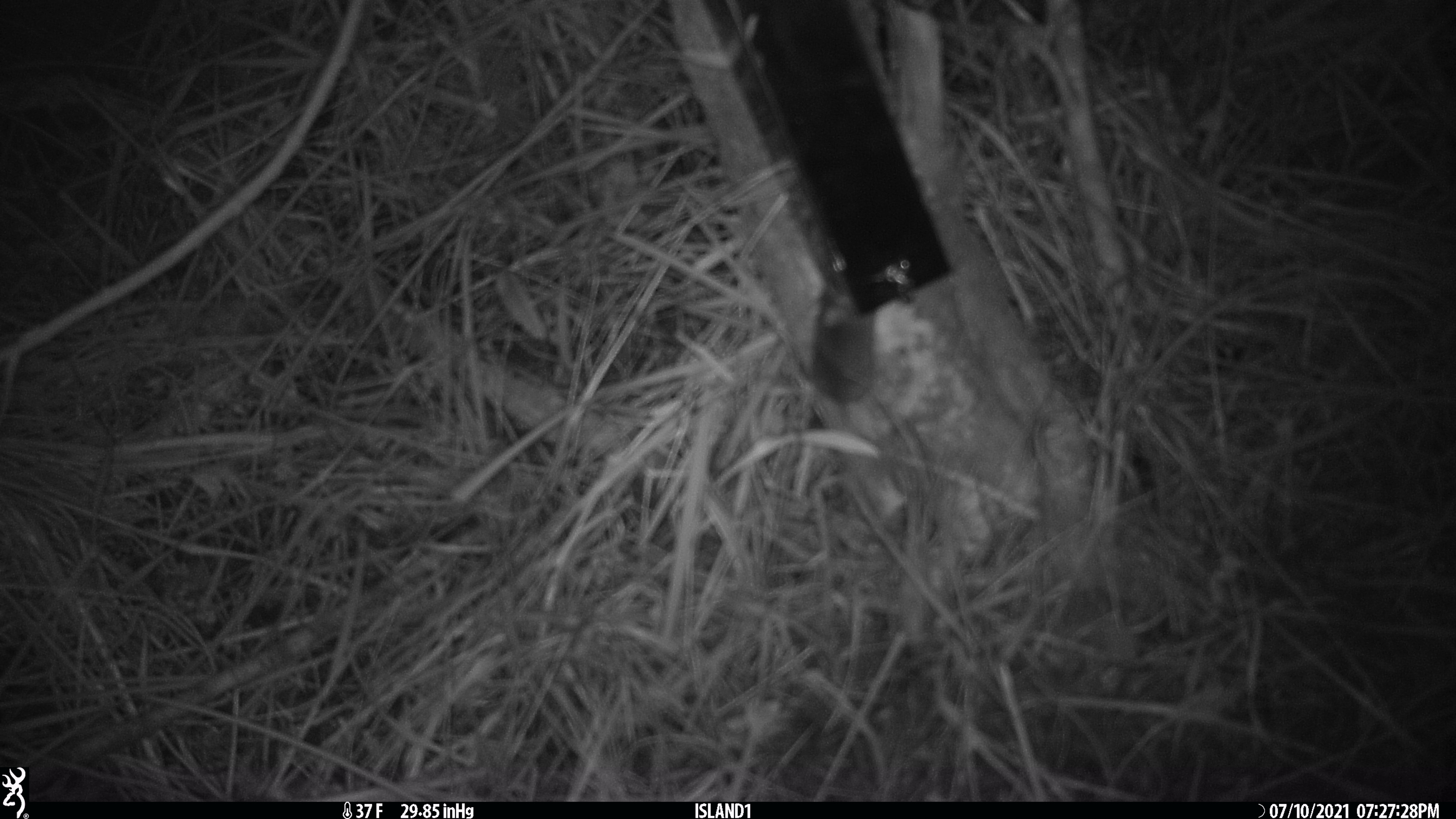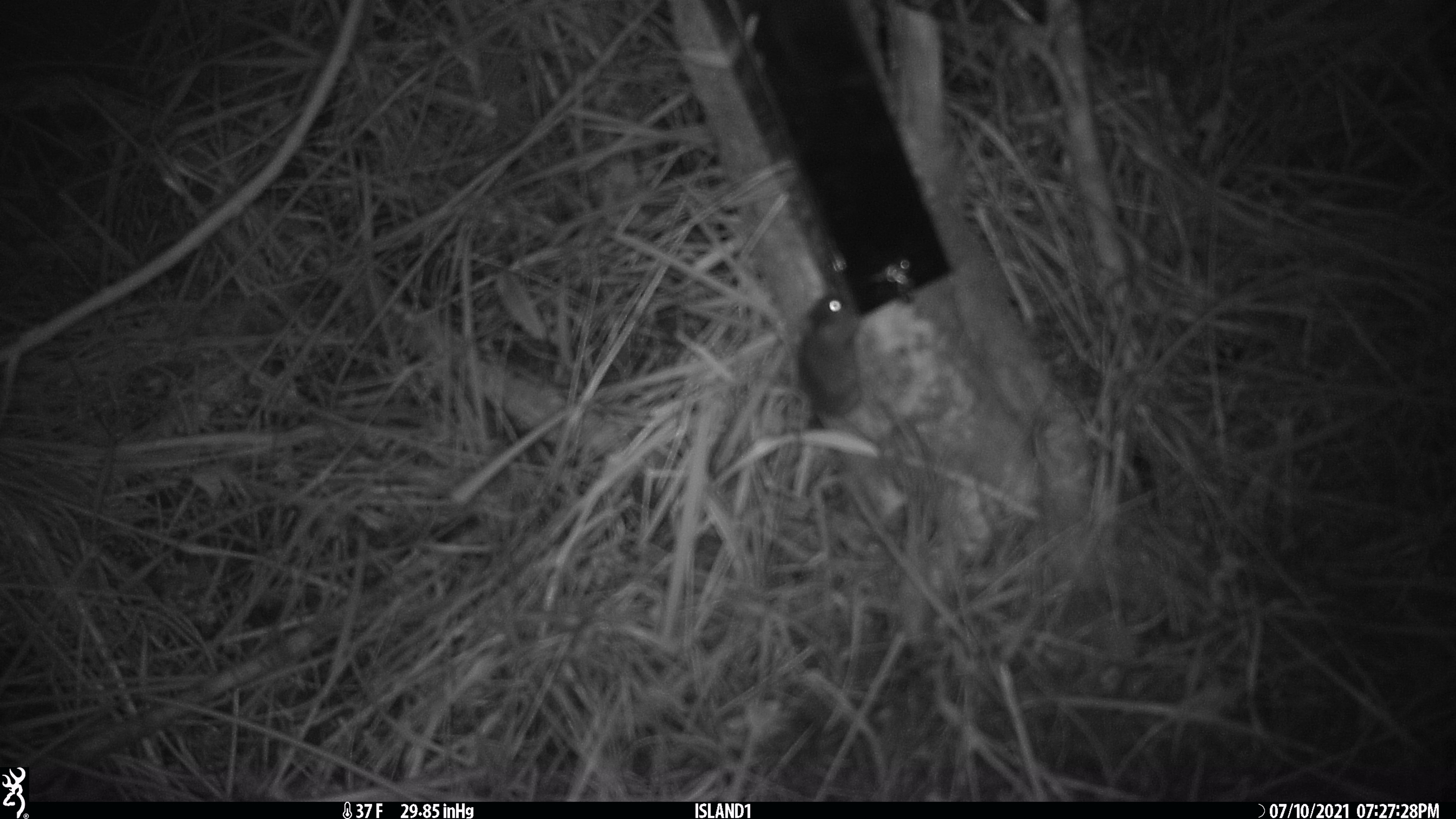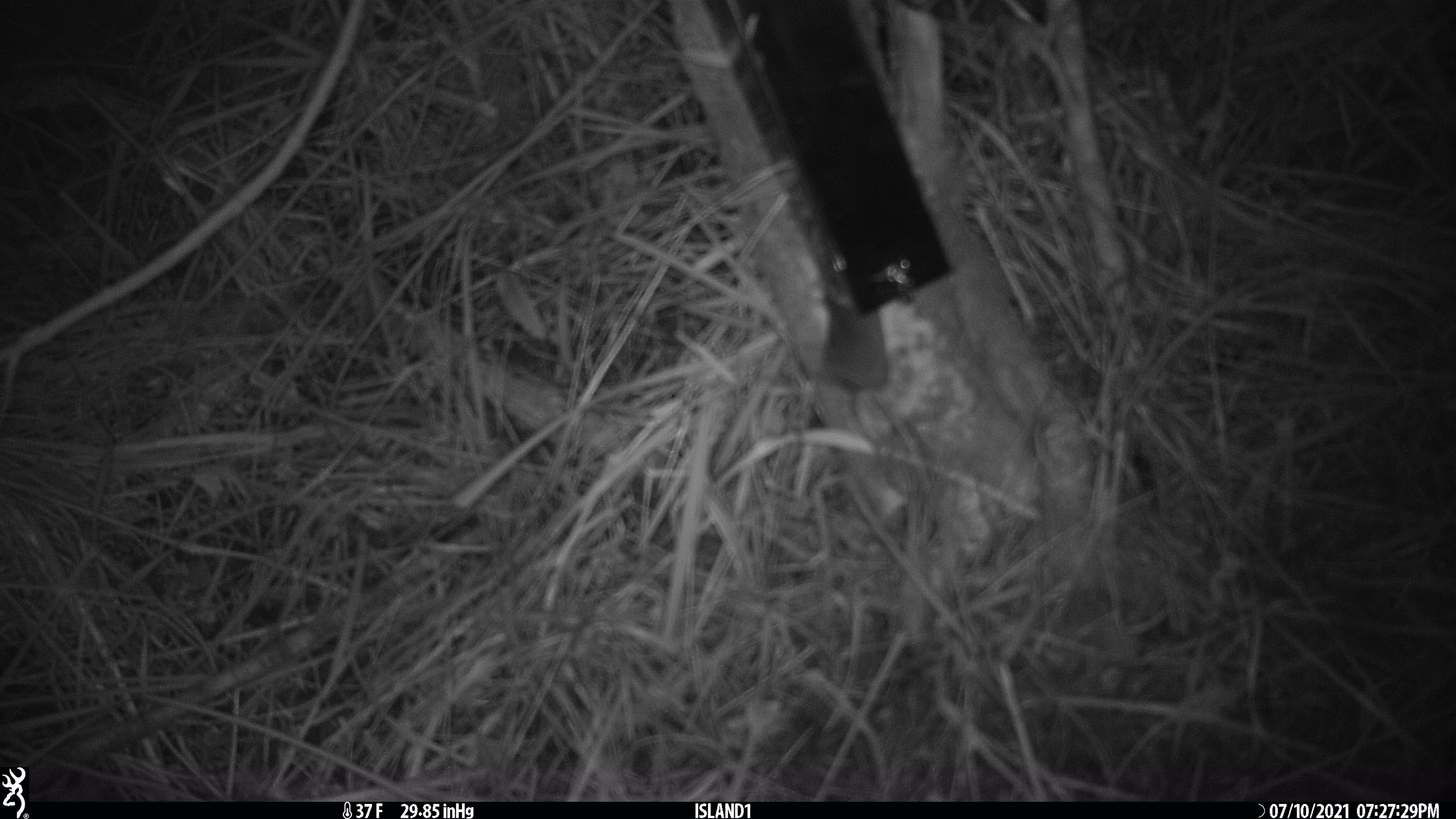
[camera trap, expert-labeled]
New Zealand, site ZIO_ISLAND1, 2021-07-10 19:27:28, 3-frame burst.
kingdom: Animalia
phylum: Chordata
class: Mammalia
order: Rodentia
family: Muridae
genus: Mus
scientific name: Mus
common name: mouse